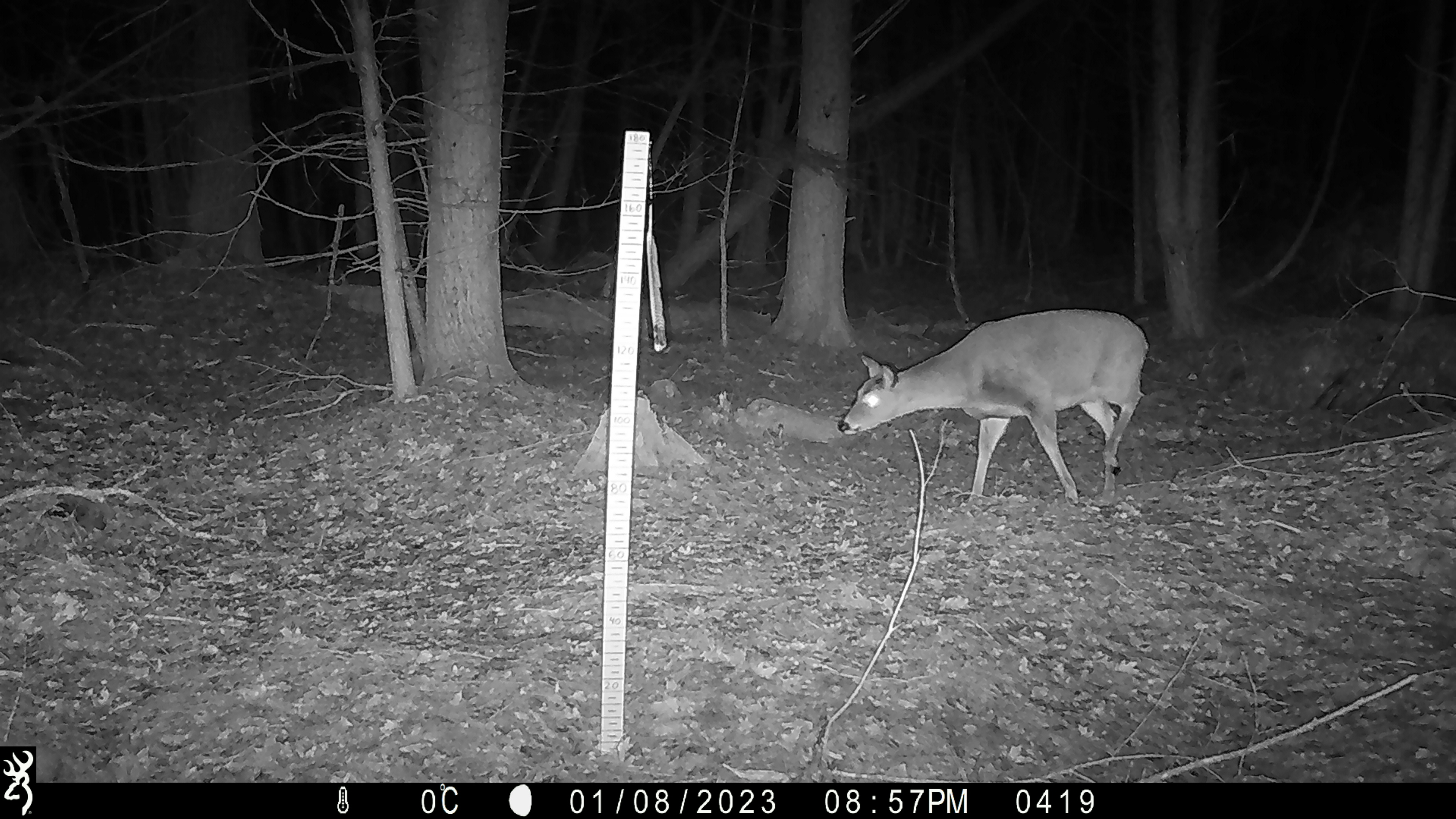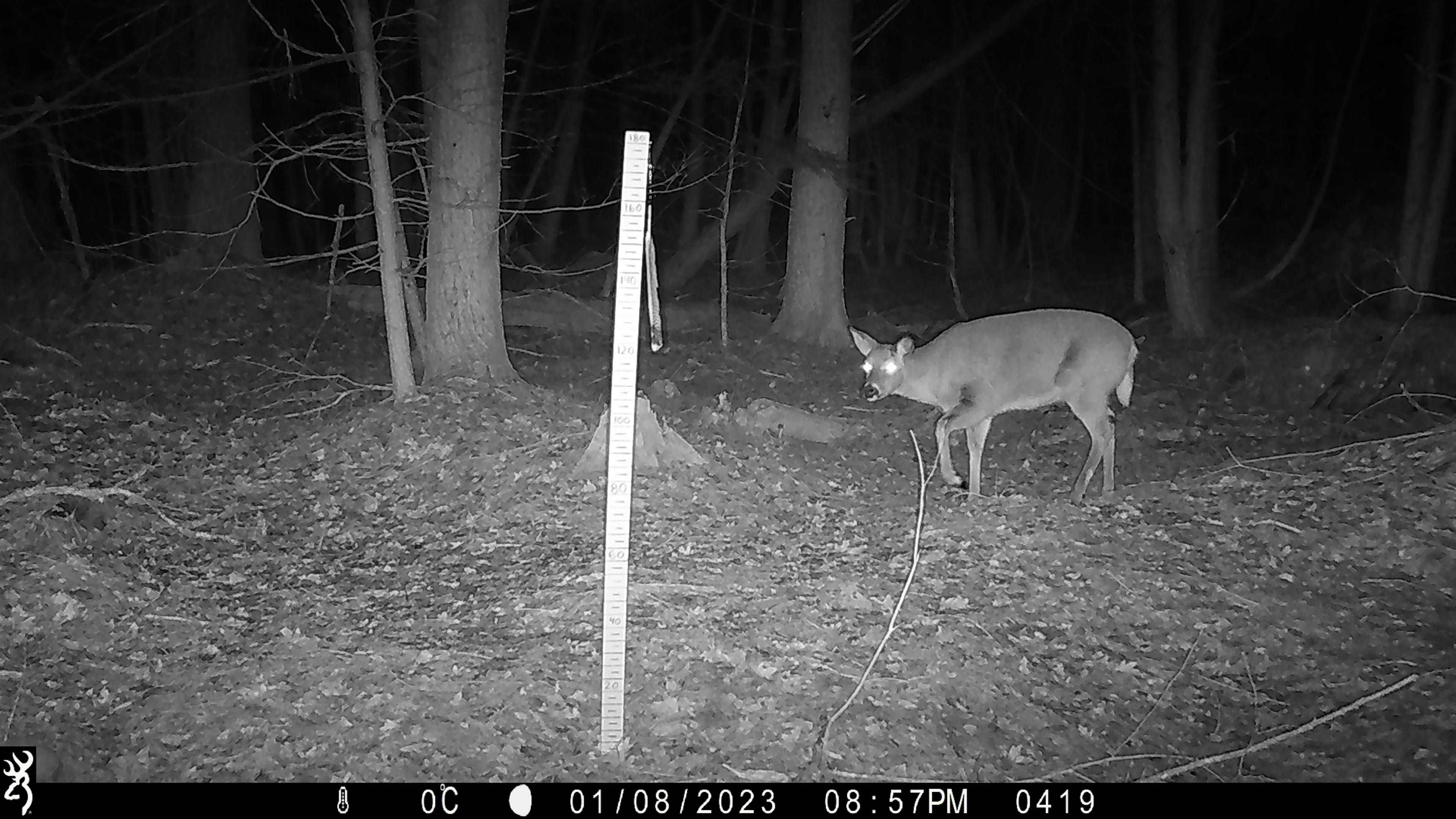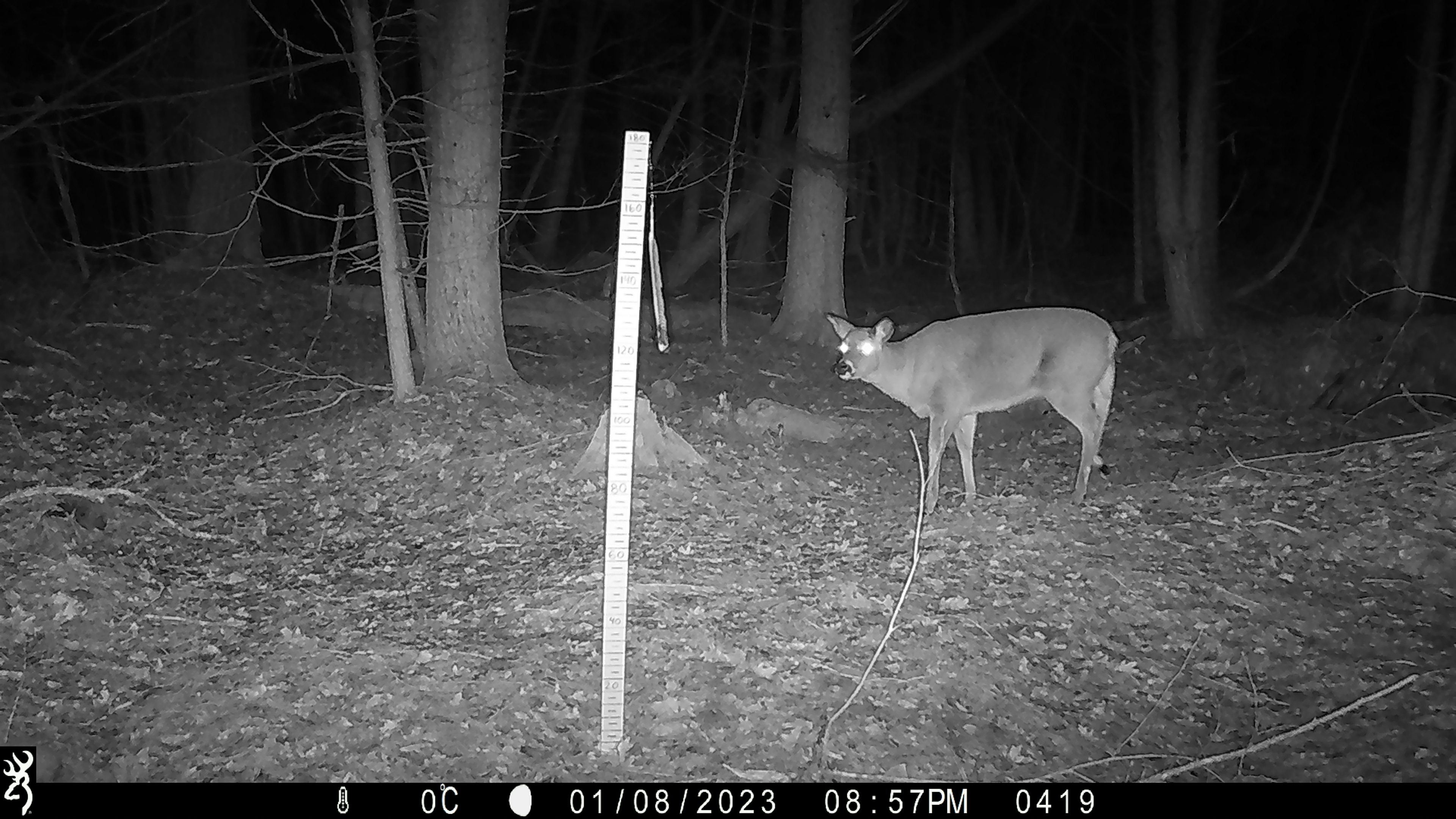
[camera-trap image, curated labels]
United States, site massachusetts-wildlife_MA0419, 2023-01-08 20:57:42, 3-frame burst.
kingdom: Animalia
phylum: Chordata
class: Mammalia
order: Artiodactyla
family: Cervidae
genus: Odocoileus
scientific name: Odocoileus virginianus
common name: white-tailed deer